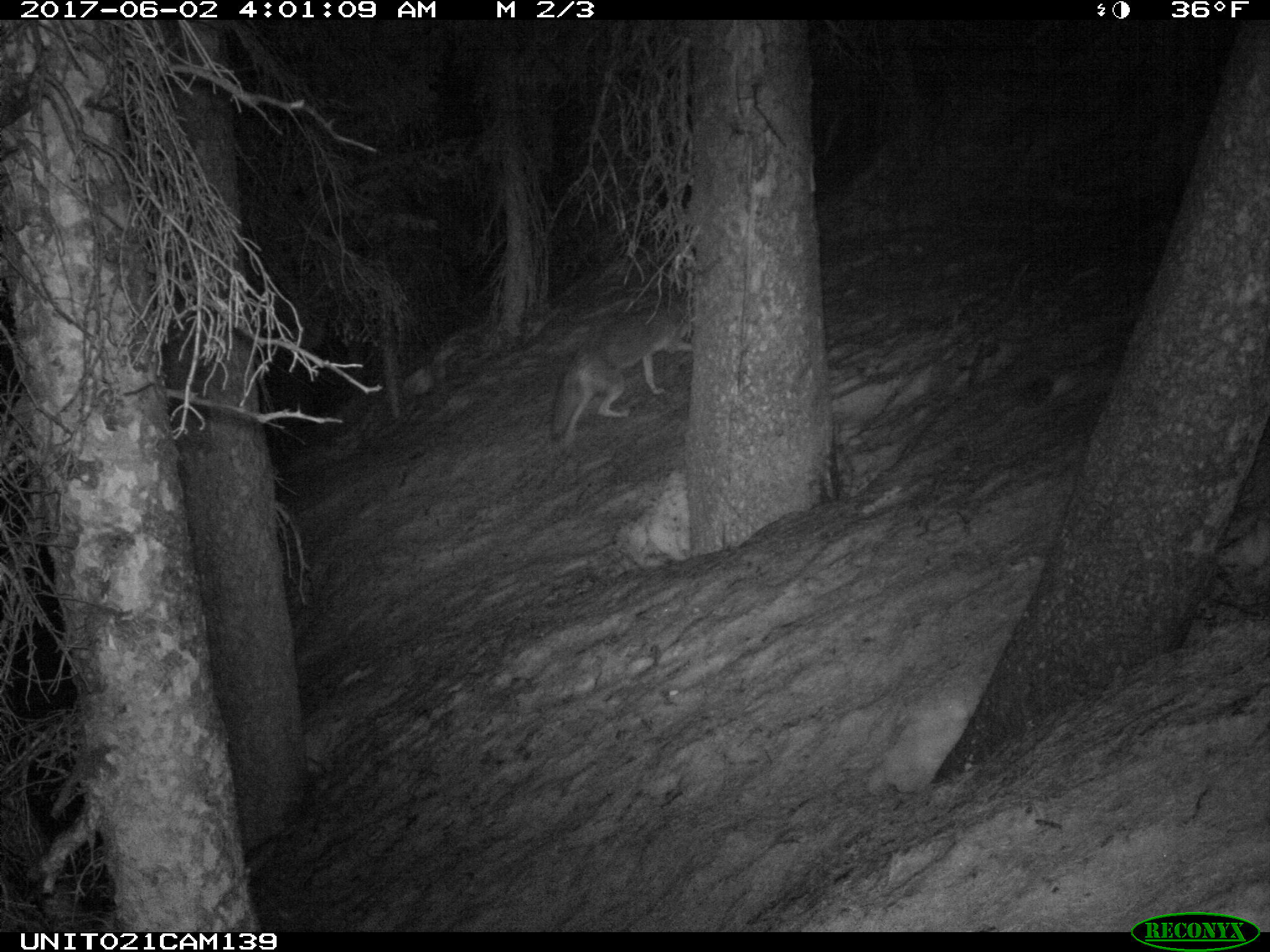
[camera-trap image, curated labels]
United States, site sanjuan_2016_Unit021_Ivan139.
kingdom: Animalia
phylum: Chordata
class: Mammalia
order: Carnivora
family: Canidae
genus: Canis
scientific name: Canis latrans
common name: coyote